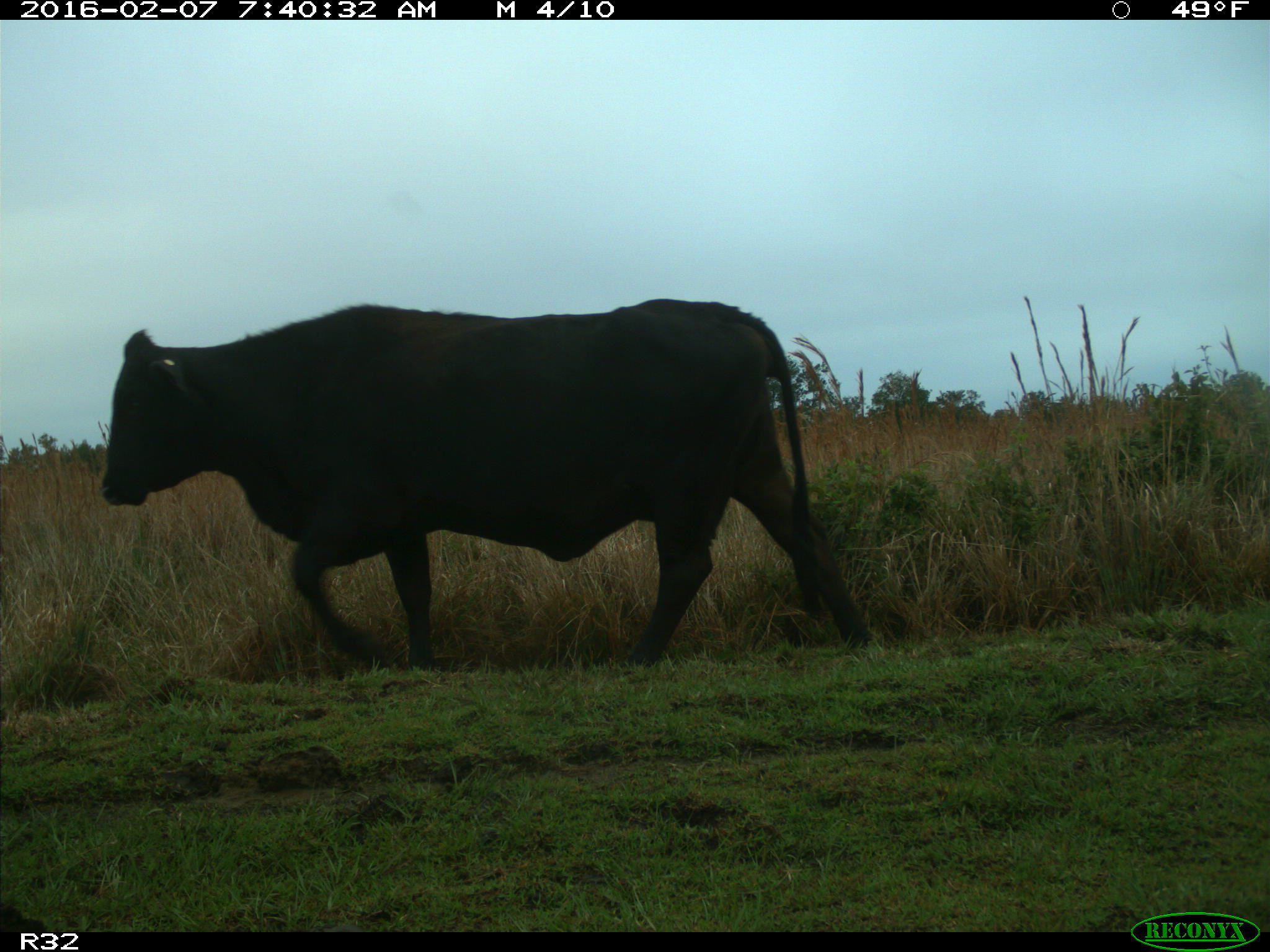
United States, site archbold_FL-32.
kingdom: Animalia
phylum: Chordata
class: Mammalia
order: Artiodactyla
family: Bovidae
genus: Bos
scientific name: Bos taurus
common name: domestic cow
Bos taurus (domestic cow).